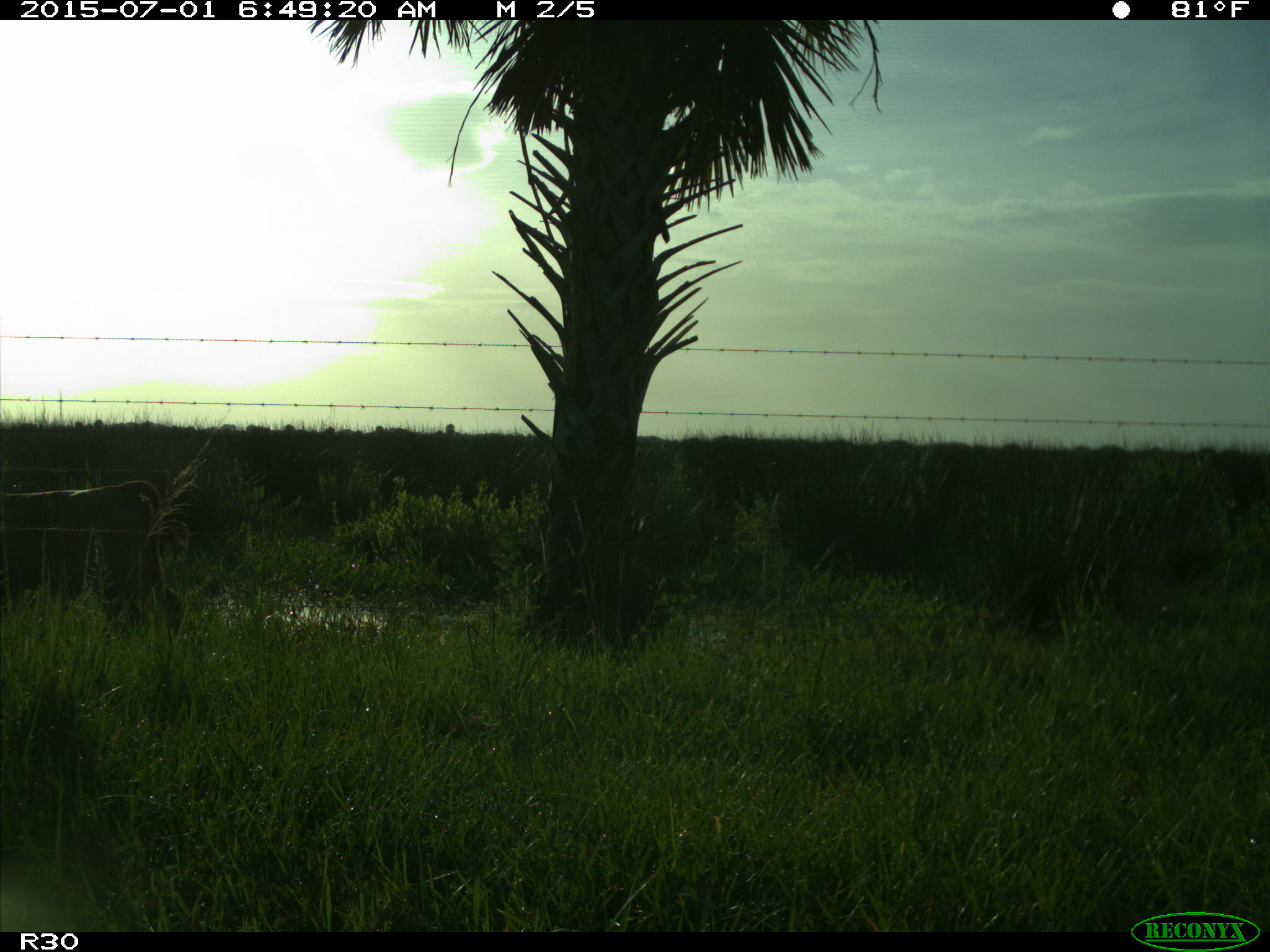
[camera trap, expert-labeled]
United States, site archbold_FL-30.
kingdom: Animalia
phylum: Chordata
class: Mammalia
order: Artiodactyla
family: Bovidae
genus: Bos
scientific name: Bos taurus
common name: domestic cow